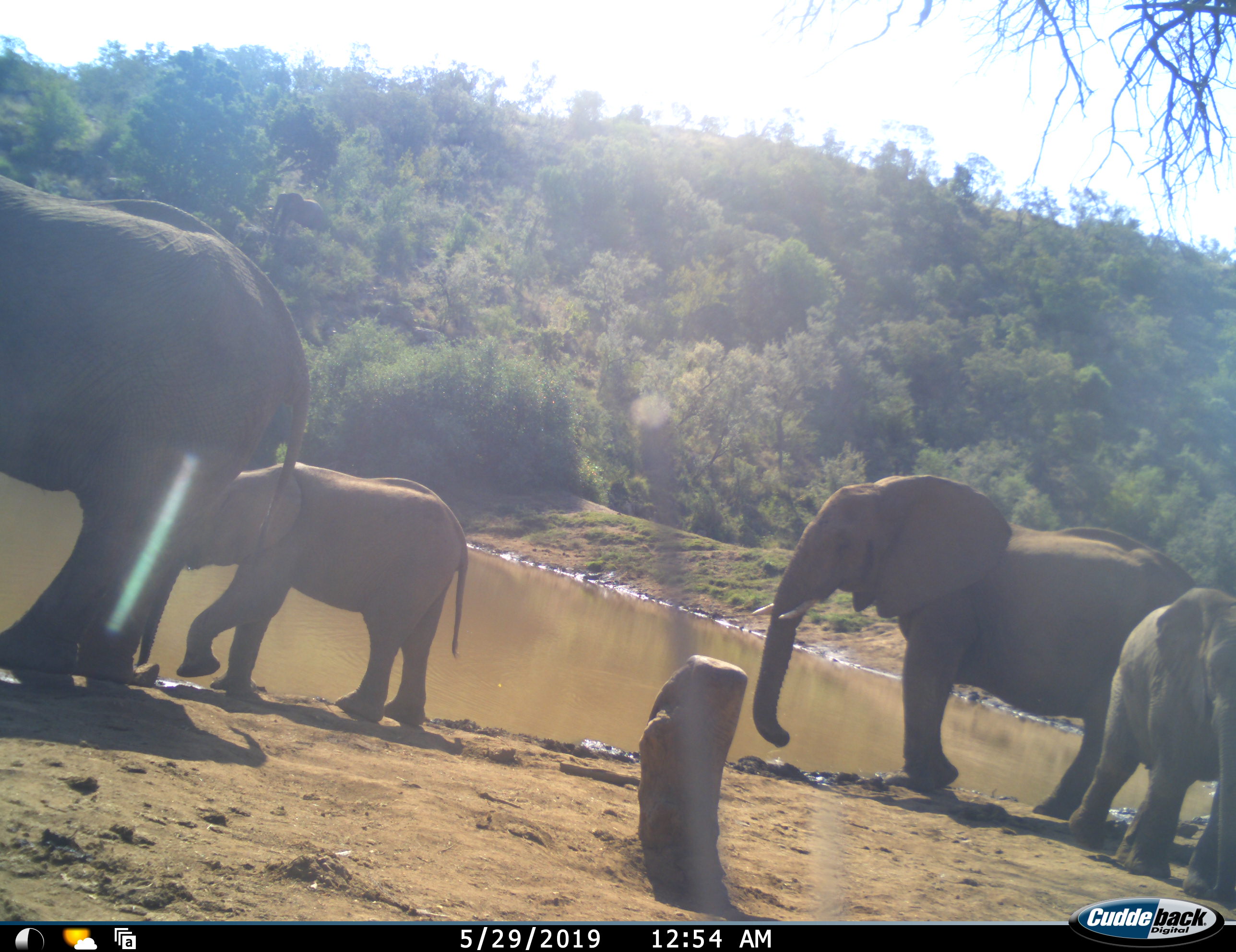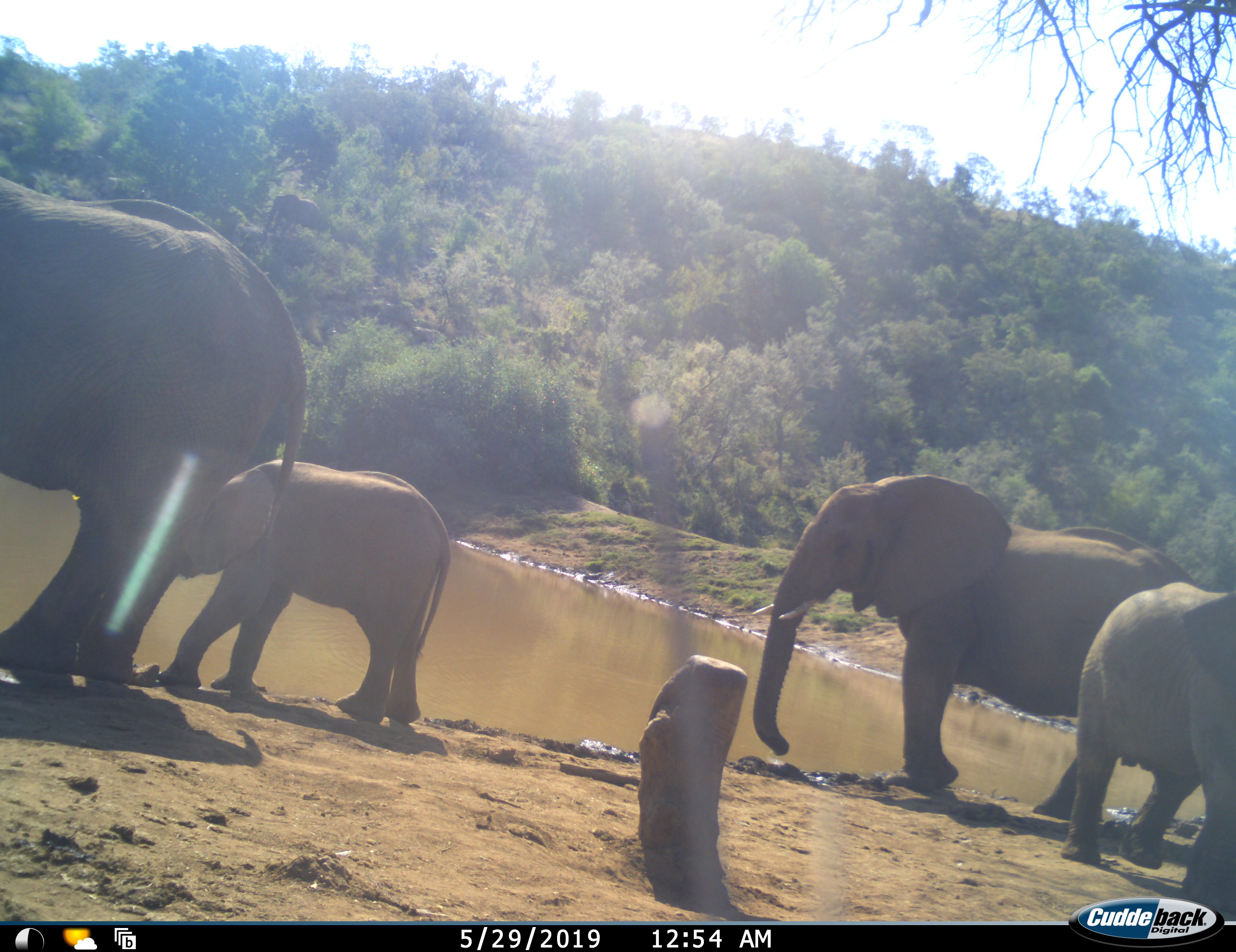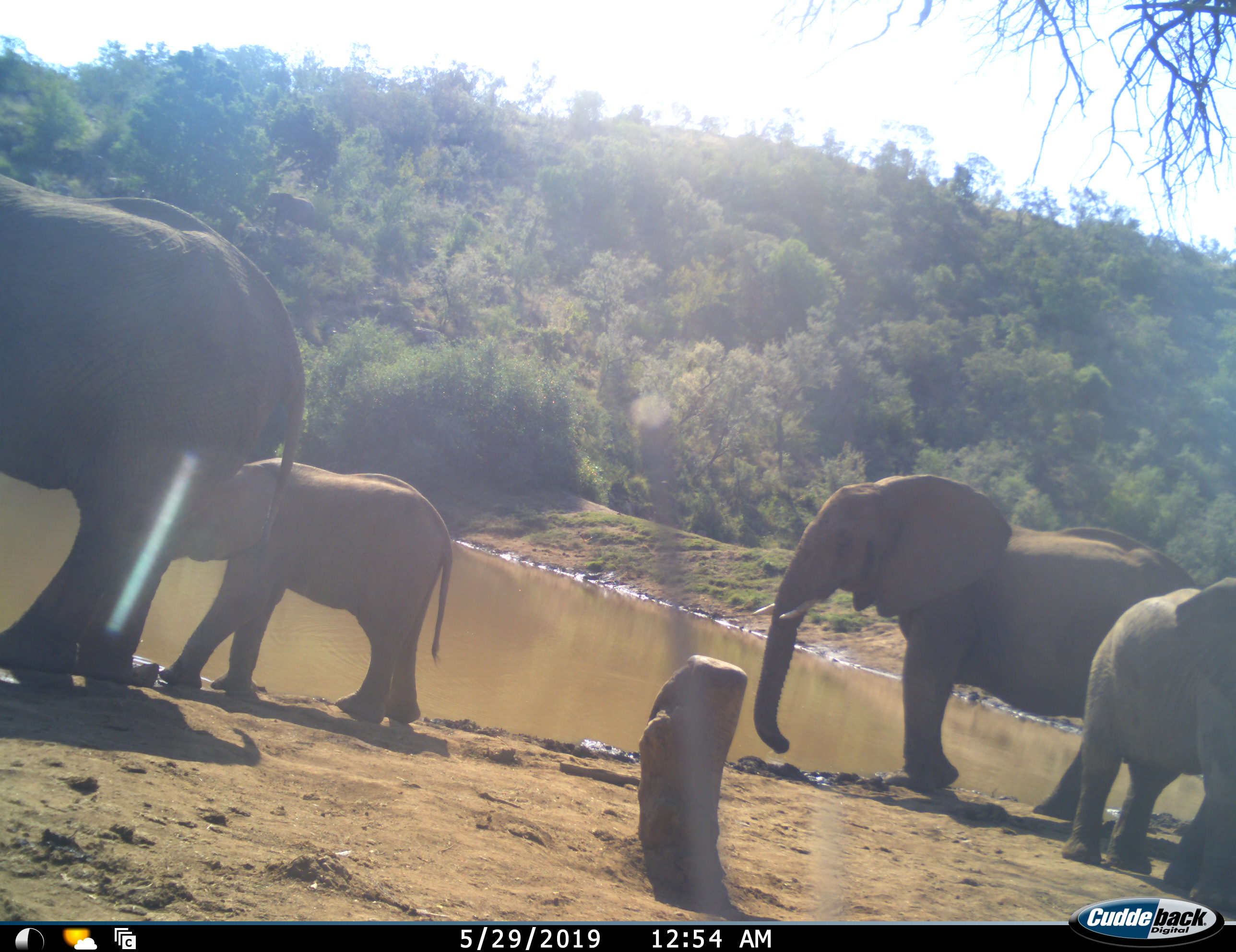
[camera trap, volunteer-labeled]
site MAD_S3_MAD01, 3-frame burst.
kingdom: Animalia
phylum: Chordata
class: Mammalia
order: Proboscidea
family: Elephantidae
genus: Loxodonta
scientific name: Loxodonta africana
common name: african bush elephant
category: elephant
Elephant (african bush elephant) (Loxodonta africana), count 4. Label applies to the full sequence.